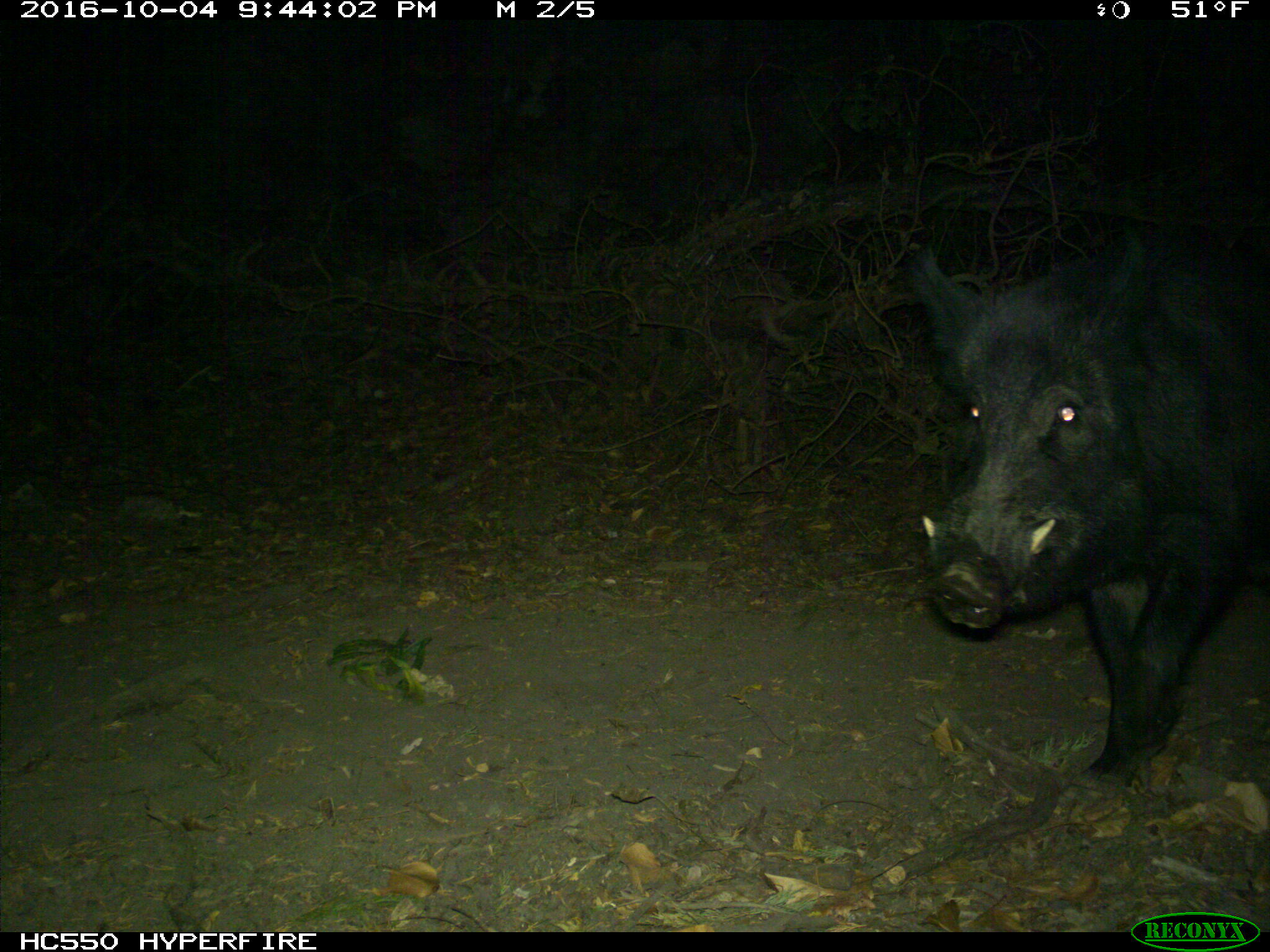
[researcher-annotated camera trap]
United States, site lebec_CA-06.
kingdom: Animalia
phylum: Chordata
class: Mammalia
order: Artiodactyla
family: Suidae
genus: Sus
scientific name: Sus scrofa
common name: wild boar